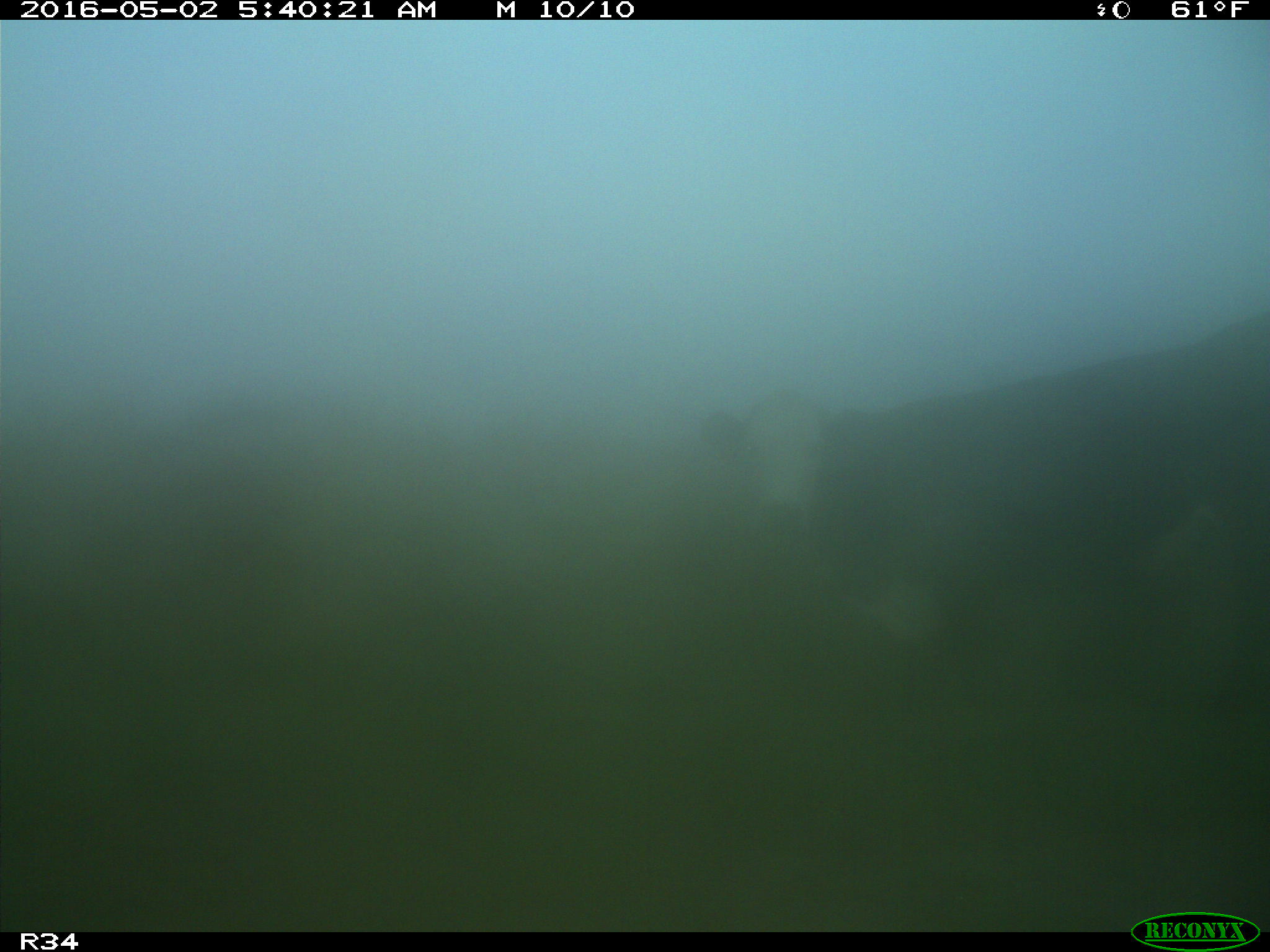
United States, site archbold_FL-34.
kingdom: Animalia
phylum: Chordata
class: Mammalia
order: Artiodactyla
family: Bovidae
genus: Bos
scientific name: Bos taurus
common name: domestic cow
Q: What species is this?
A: Bos taurus (domestic cow).